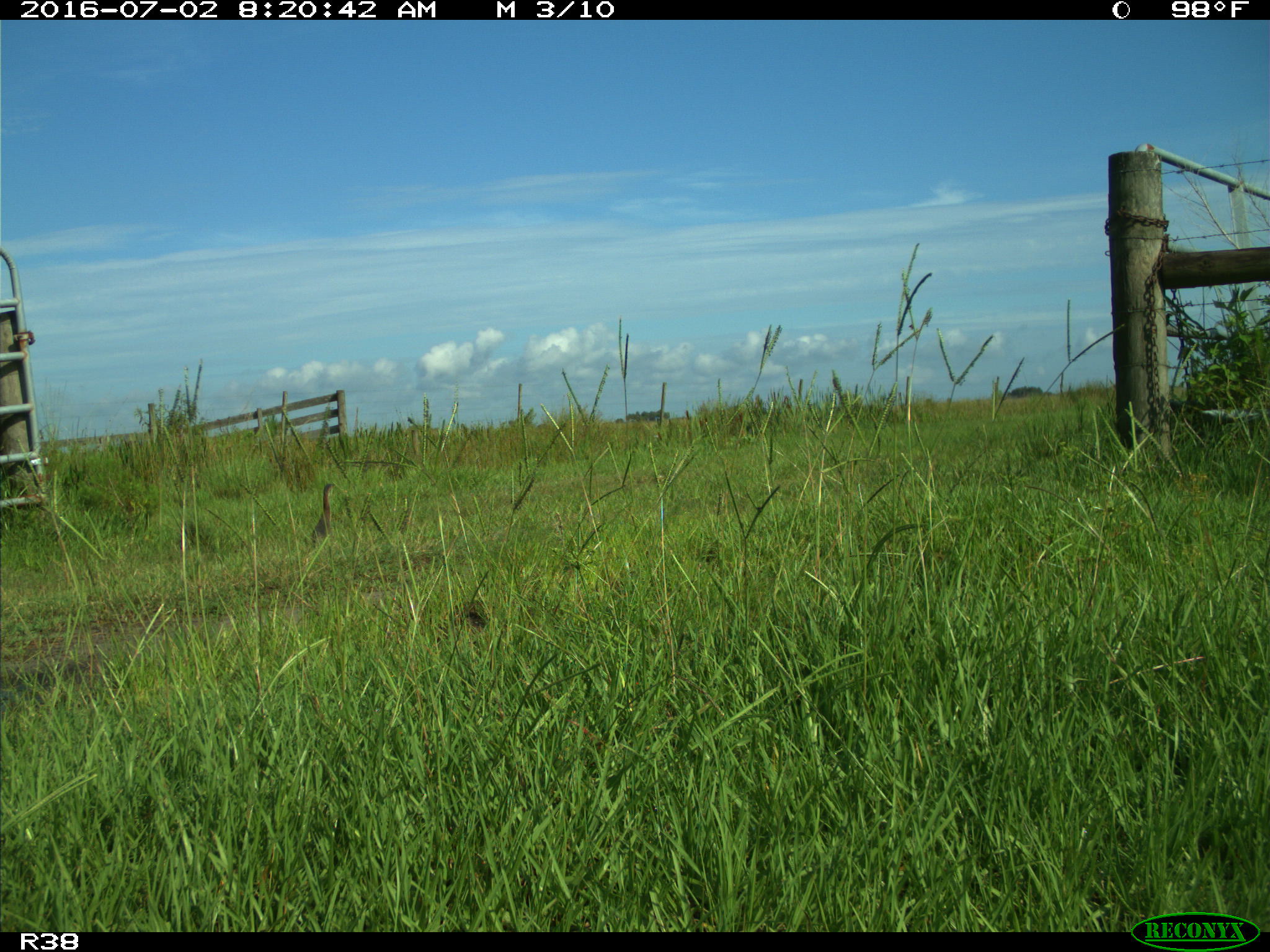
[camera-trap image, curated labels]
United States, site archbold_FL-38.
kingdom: Animalia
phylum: Chordata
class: Aves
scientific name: Aves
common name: birds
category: unidentified bird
Unidentified bird (birds) (Aves).